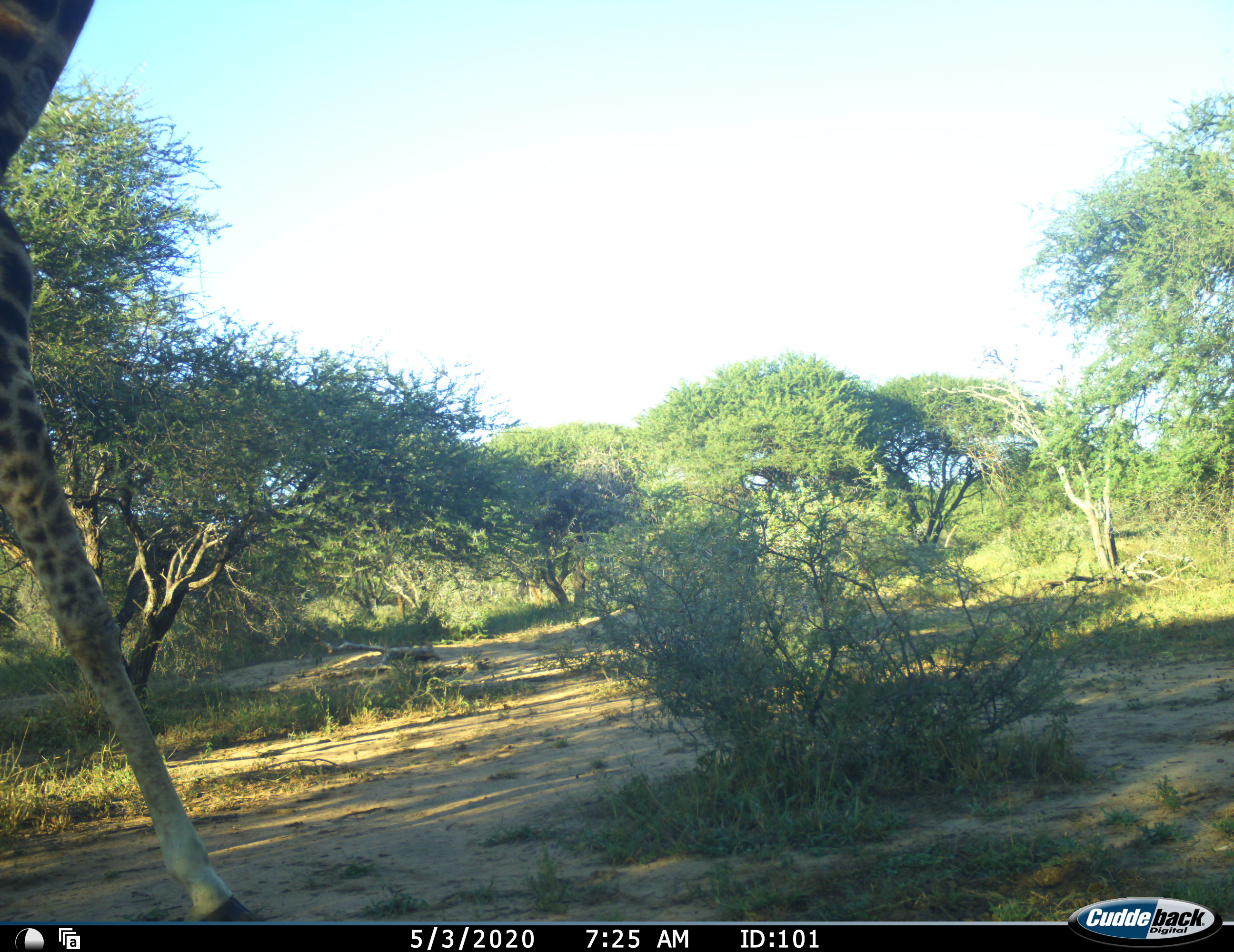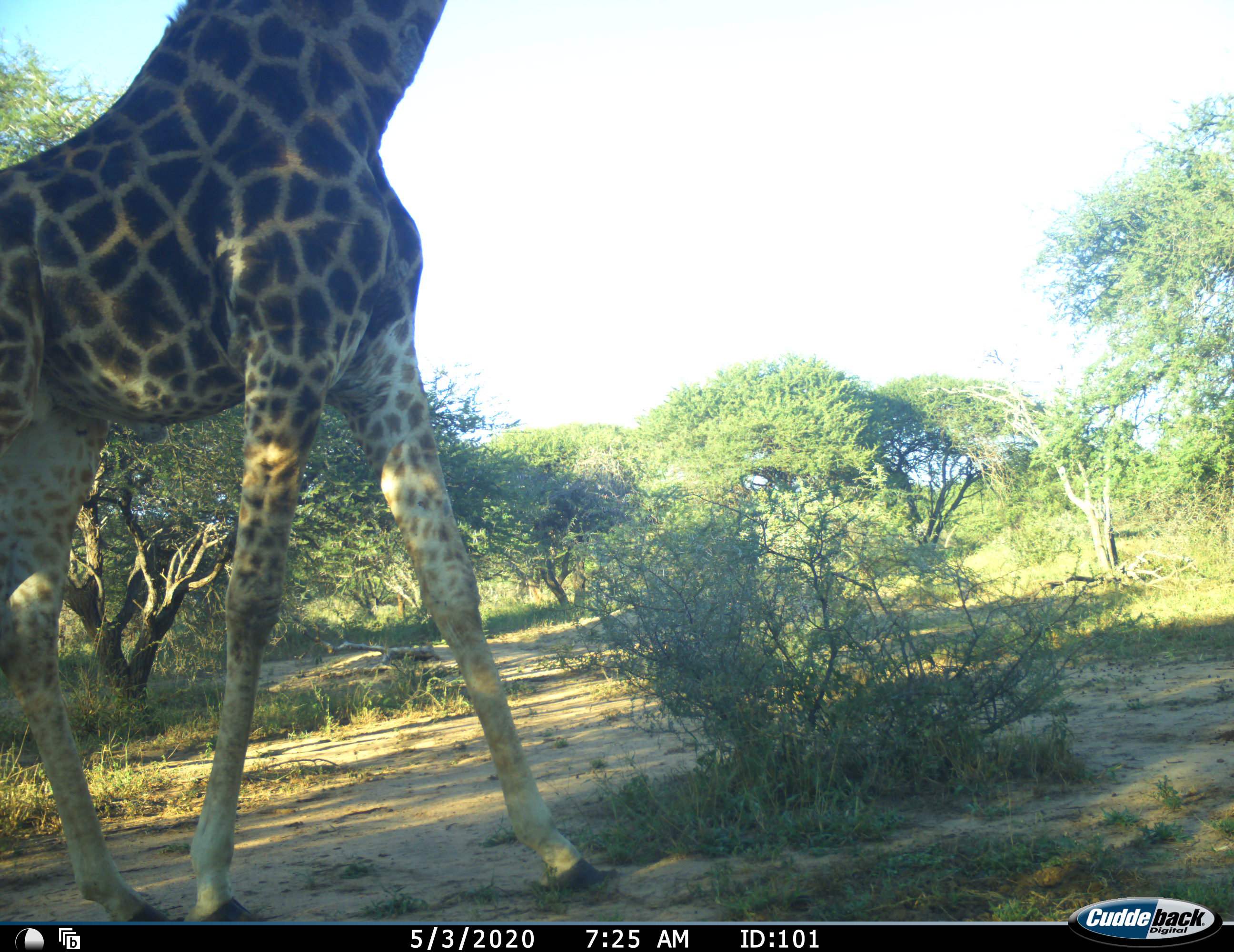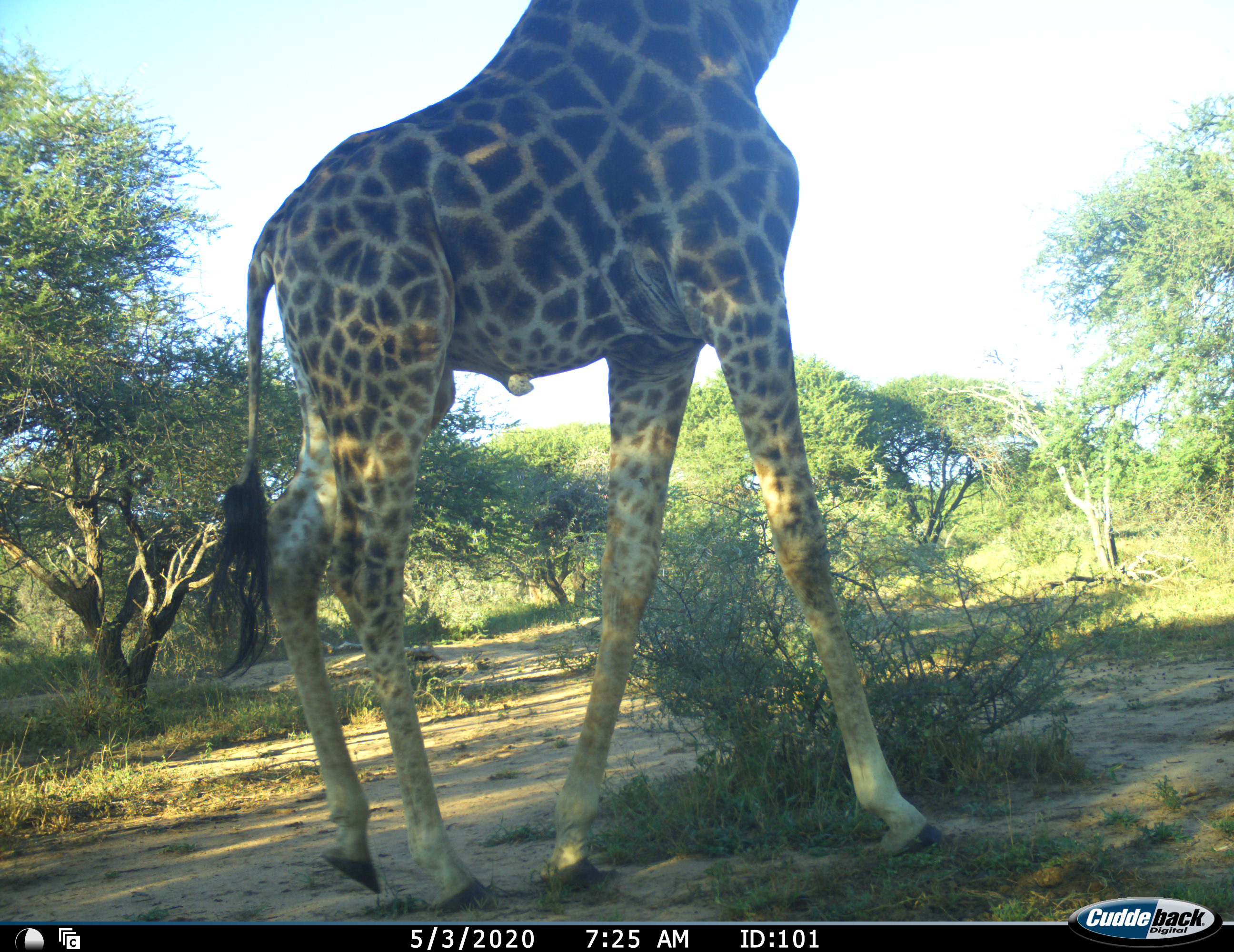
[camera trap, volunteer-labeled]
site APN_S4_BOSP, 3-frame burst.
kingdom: Animalia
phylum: Chordata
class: Mammalia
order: Artiodactyla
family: Giraffidae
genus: Giraffa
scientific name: Giraffa camelopardalis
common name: giraffe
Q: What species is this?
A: Giraffe (Giraffa camelopardalis).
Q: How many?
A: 1.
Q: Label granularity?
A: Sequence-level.